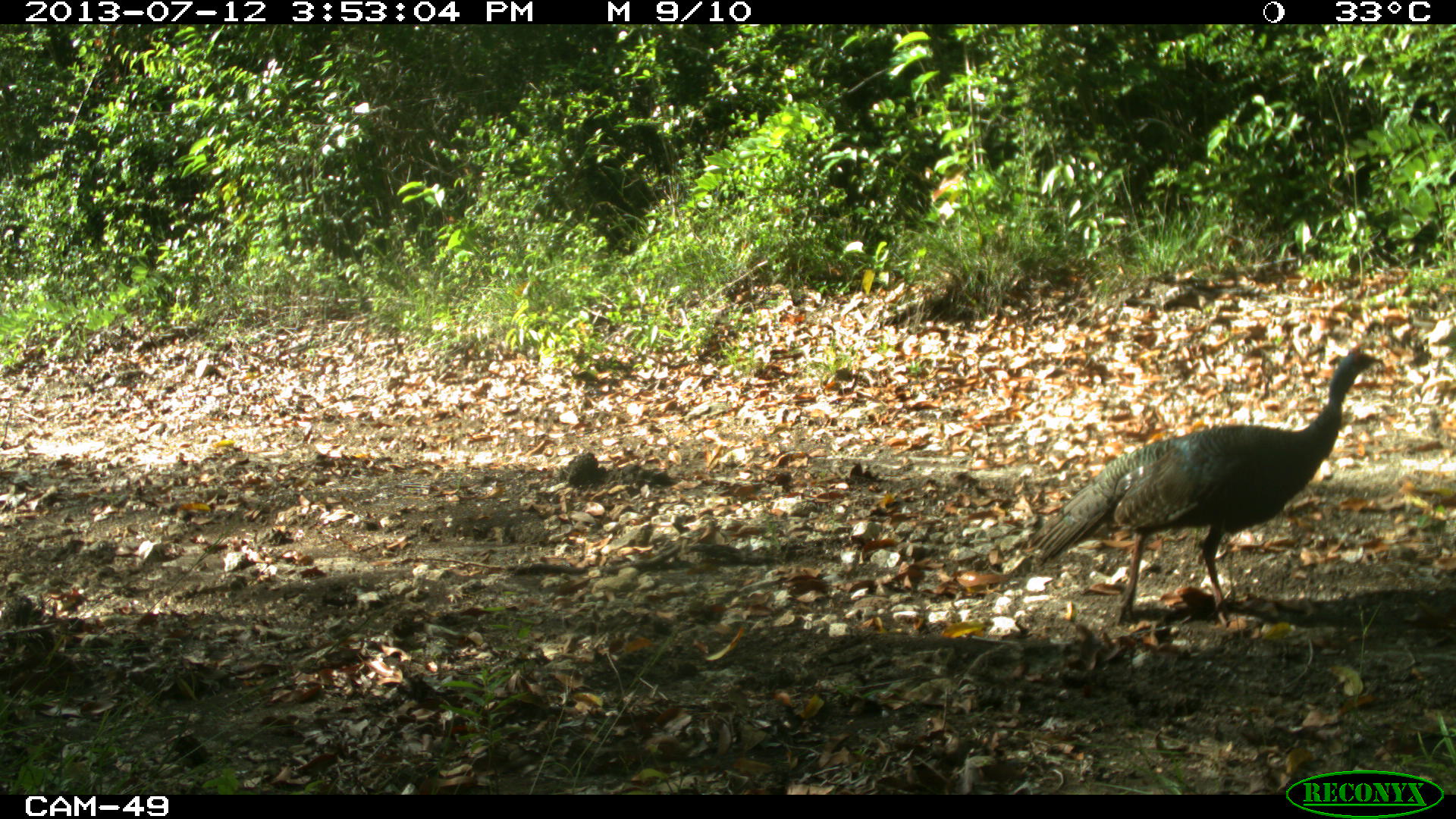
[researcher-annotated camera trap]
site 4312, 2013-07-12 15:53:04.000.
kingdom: Animalia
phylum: Chordata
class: Aves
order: Galliformes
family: Phasianidae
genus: Meleagris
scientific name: Meleagris ocellata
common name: ocellated turkey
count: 2